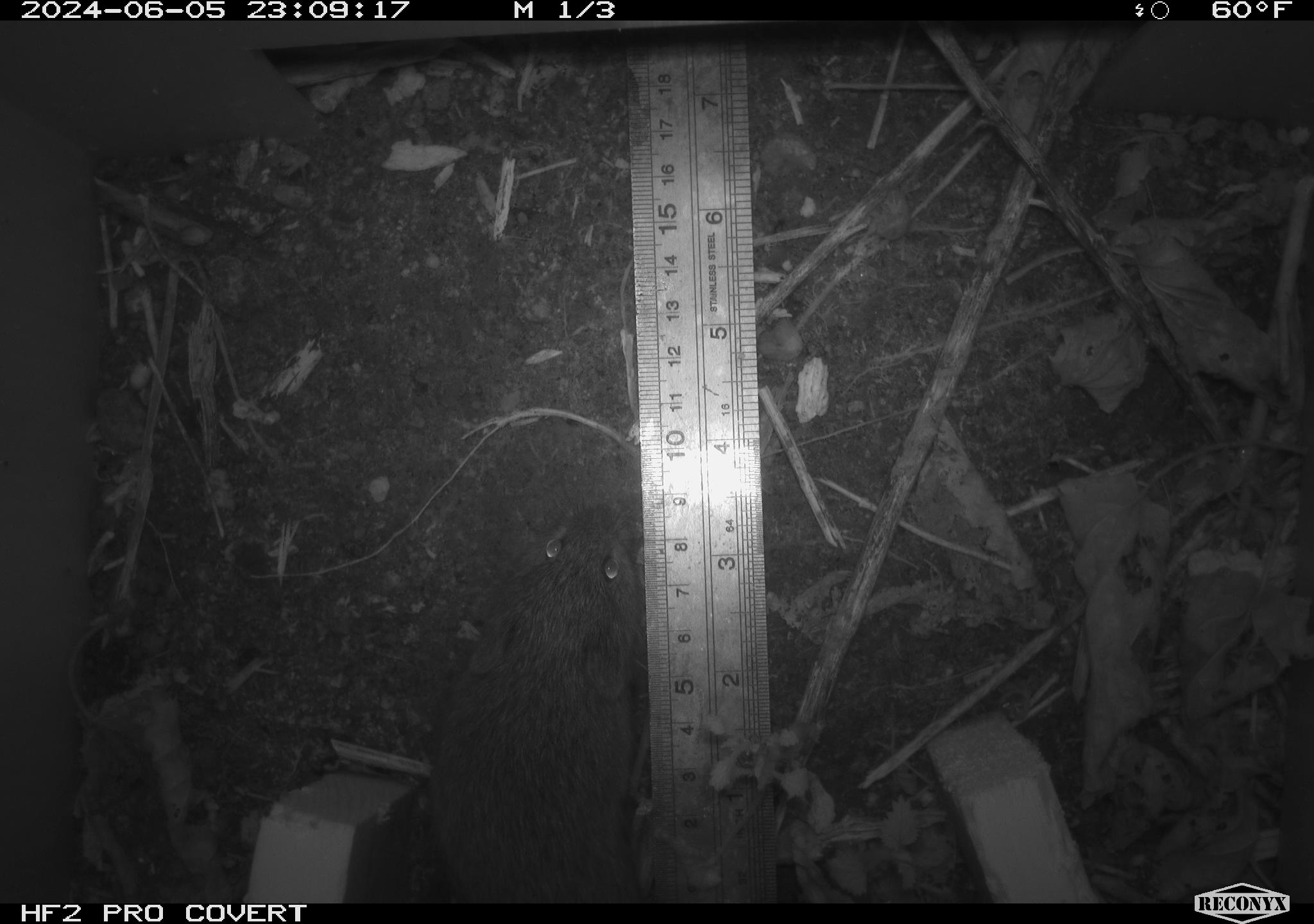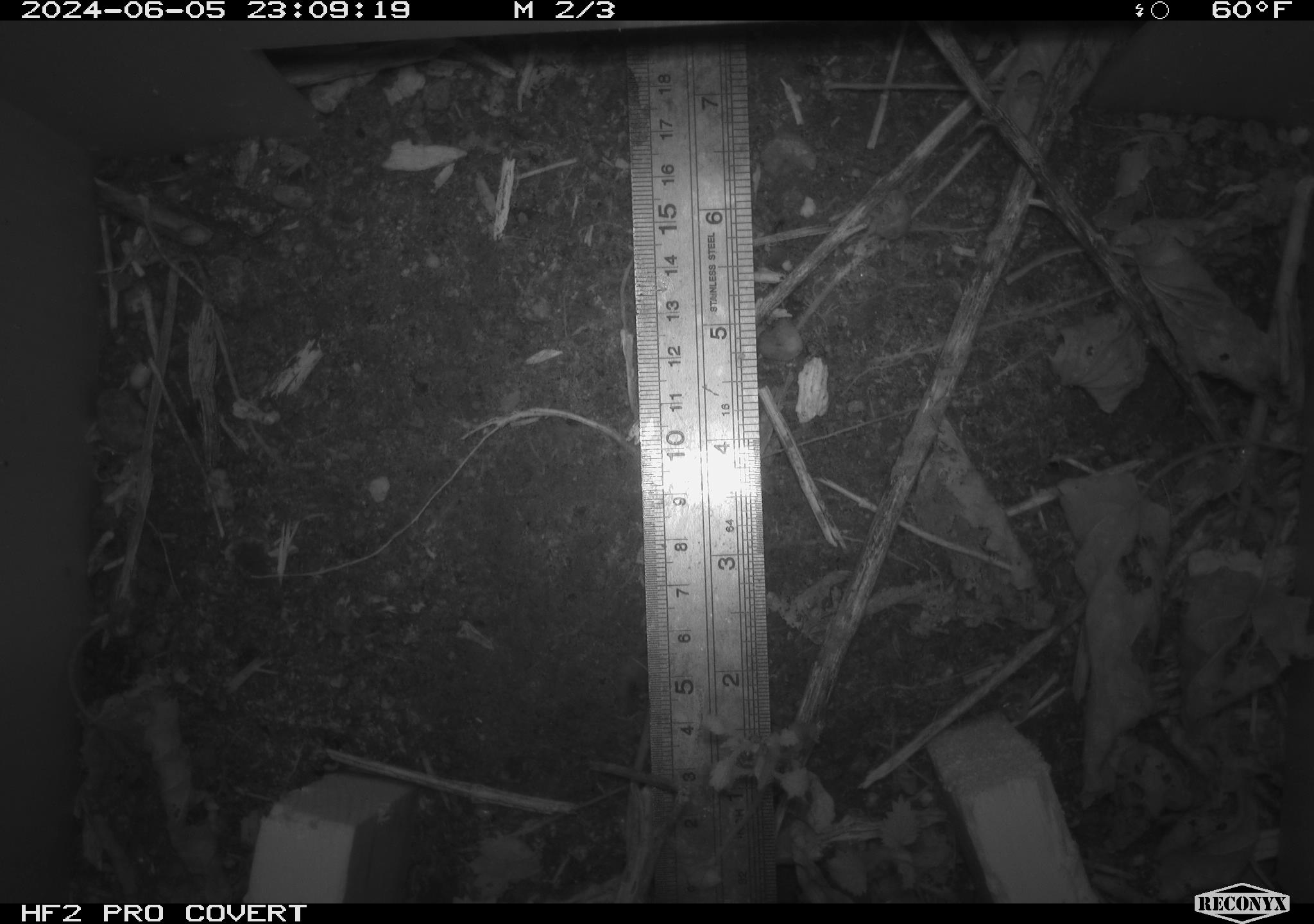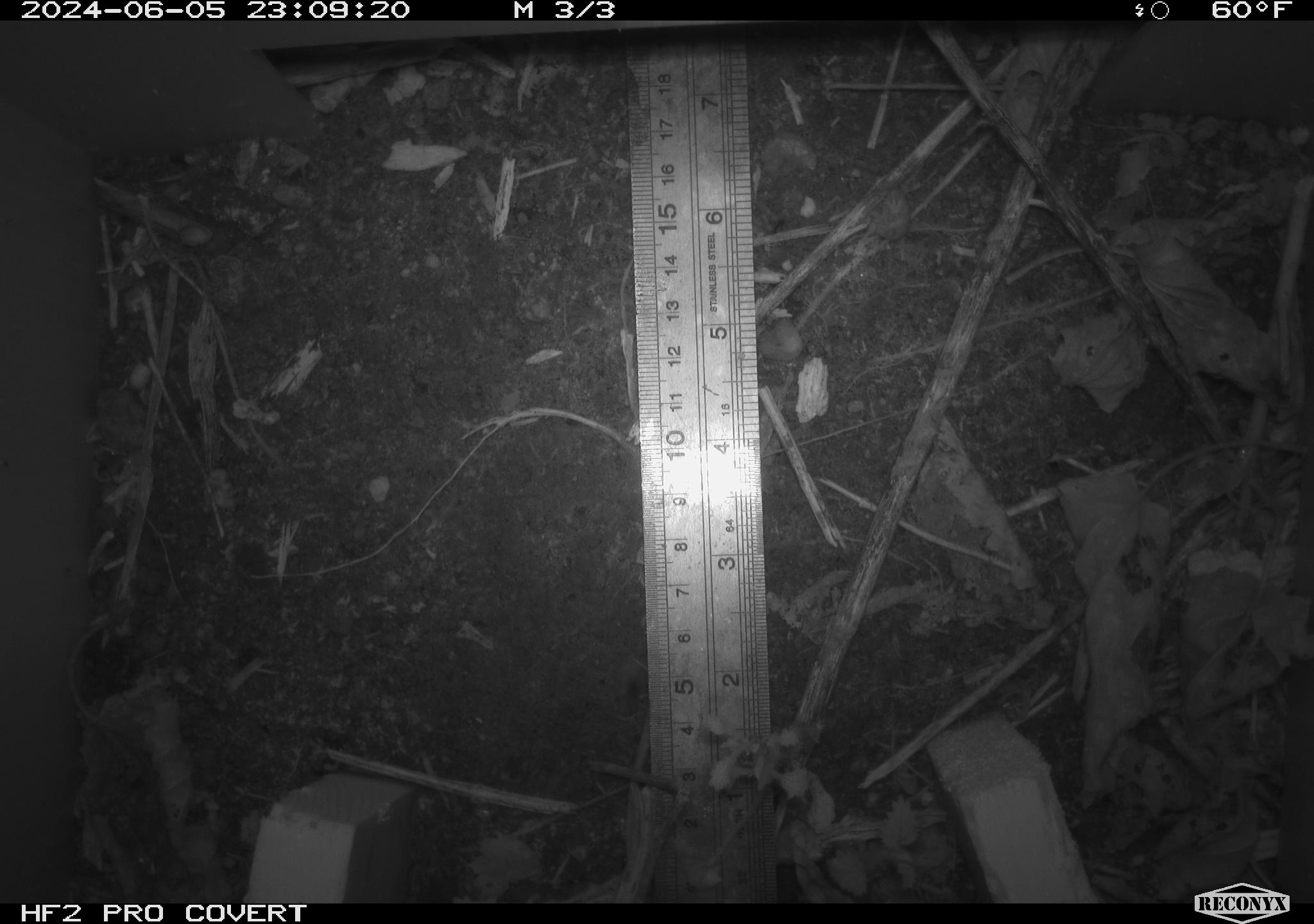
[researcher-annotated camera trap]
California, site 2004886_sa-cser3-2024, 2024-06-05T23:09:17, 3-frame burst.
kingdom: Animalia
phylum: Chordata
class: Mammalia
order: Rodentia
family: Cricetidae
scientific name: Cricetidae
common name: hamsters, voles, lemmings, and allies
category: cricetidae family